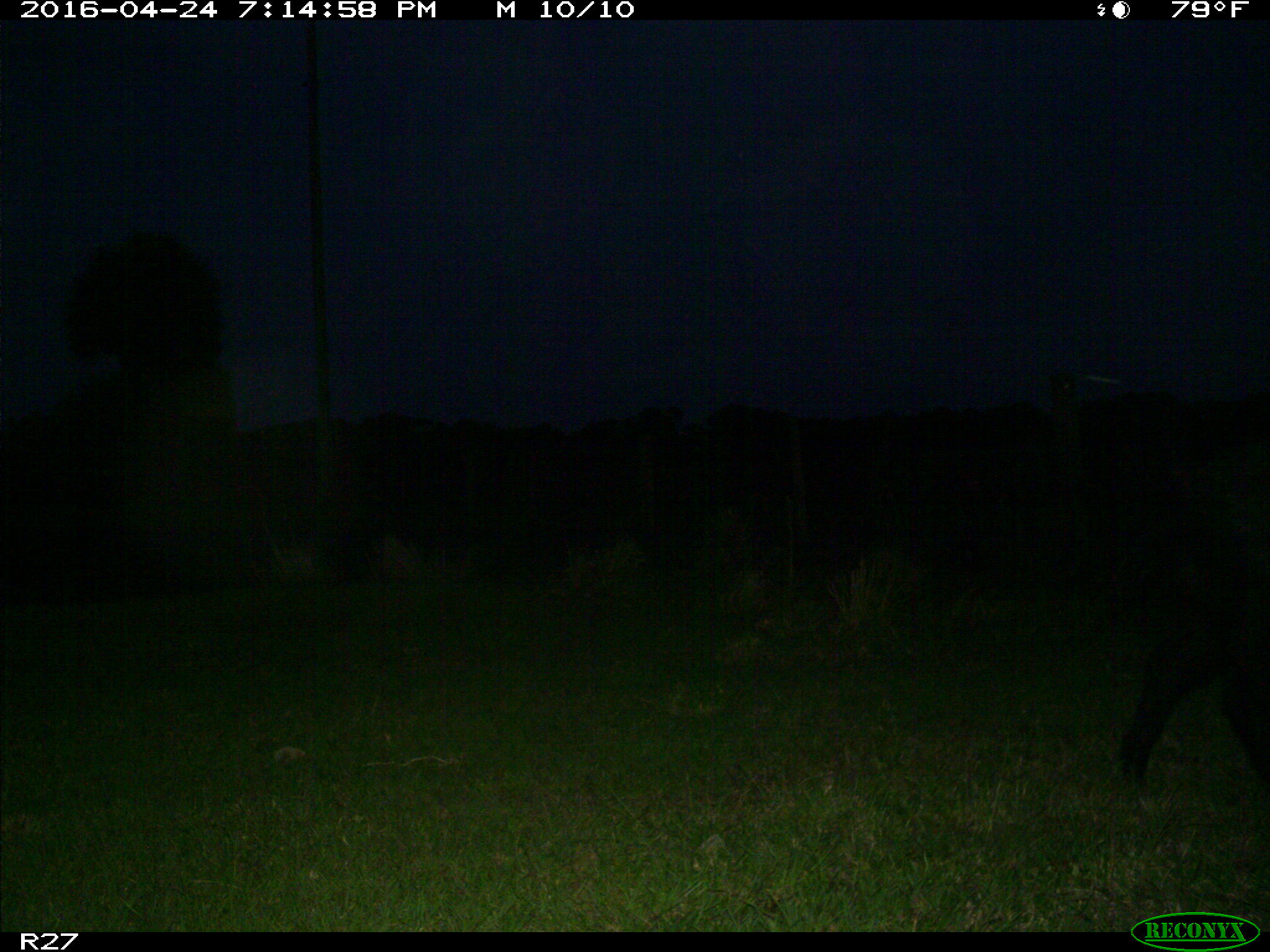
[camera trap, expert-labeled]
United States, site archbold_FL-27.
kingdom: Animalia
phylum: Chordata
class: Mammalia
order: Artiodactyla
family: Suidae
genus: Sus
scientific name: Sus scrofa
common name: wild boar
Sus scrofa (wild boar).